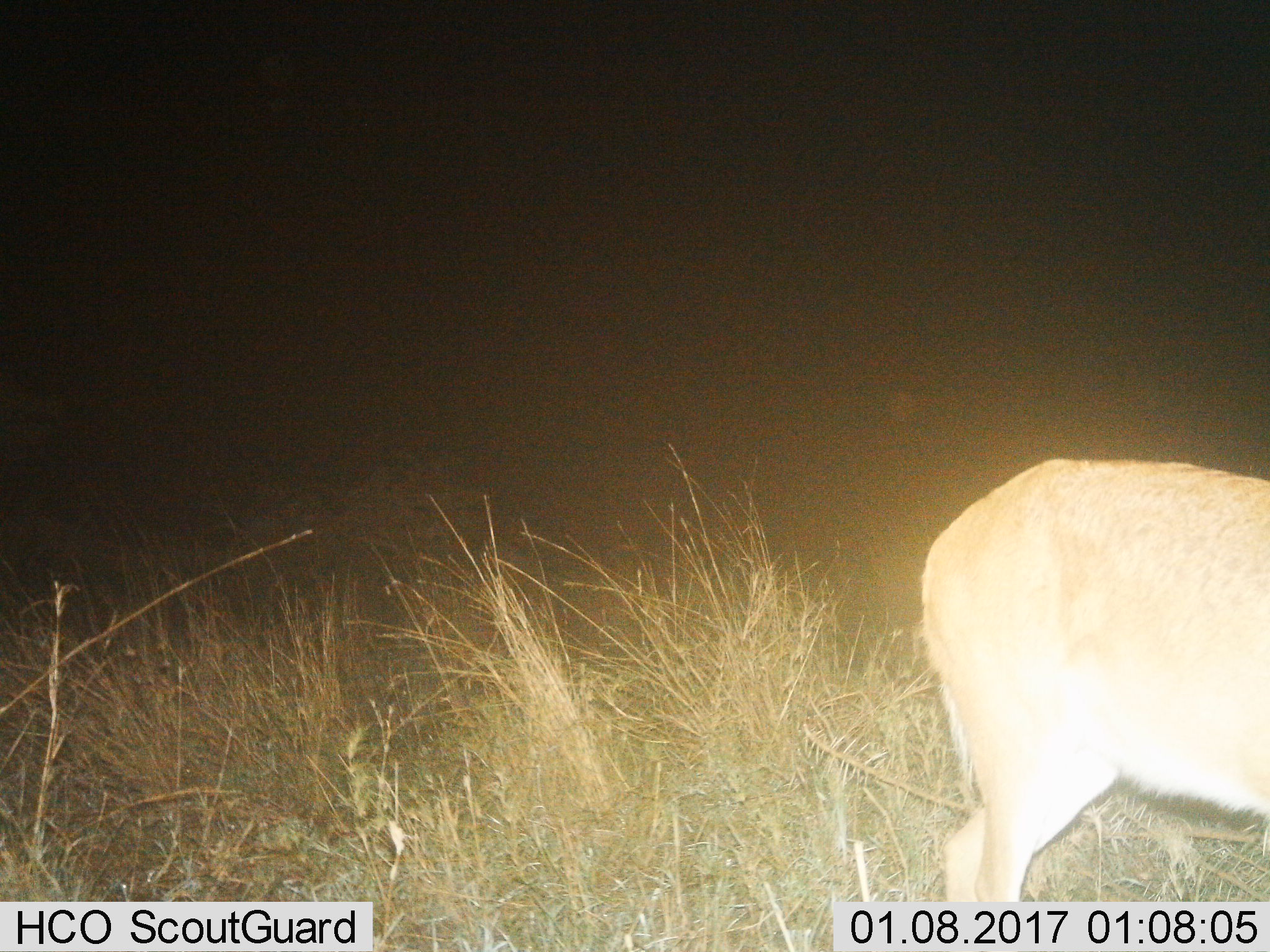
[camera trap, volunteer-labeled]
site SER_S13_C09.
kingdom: Animalia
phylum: Chordata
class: Mammalia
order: Artiodactyla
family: Bovidae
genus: Redunca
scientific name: Redunca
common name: reedbuck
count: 1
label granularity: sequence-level